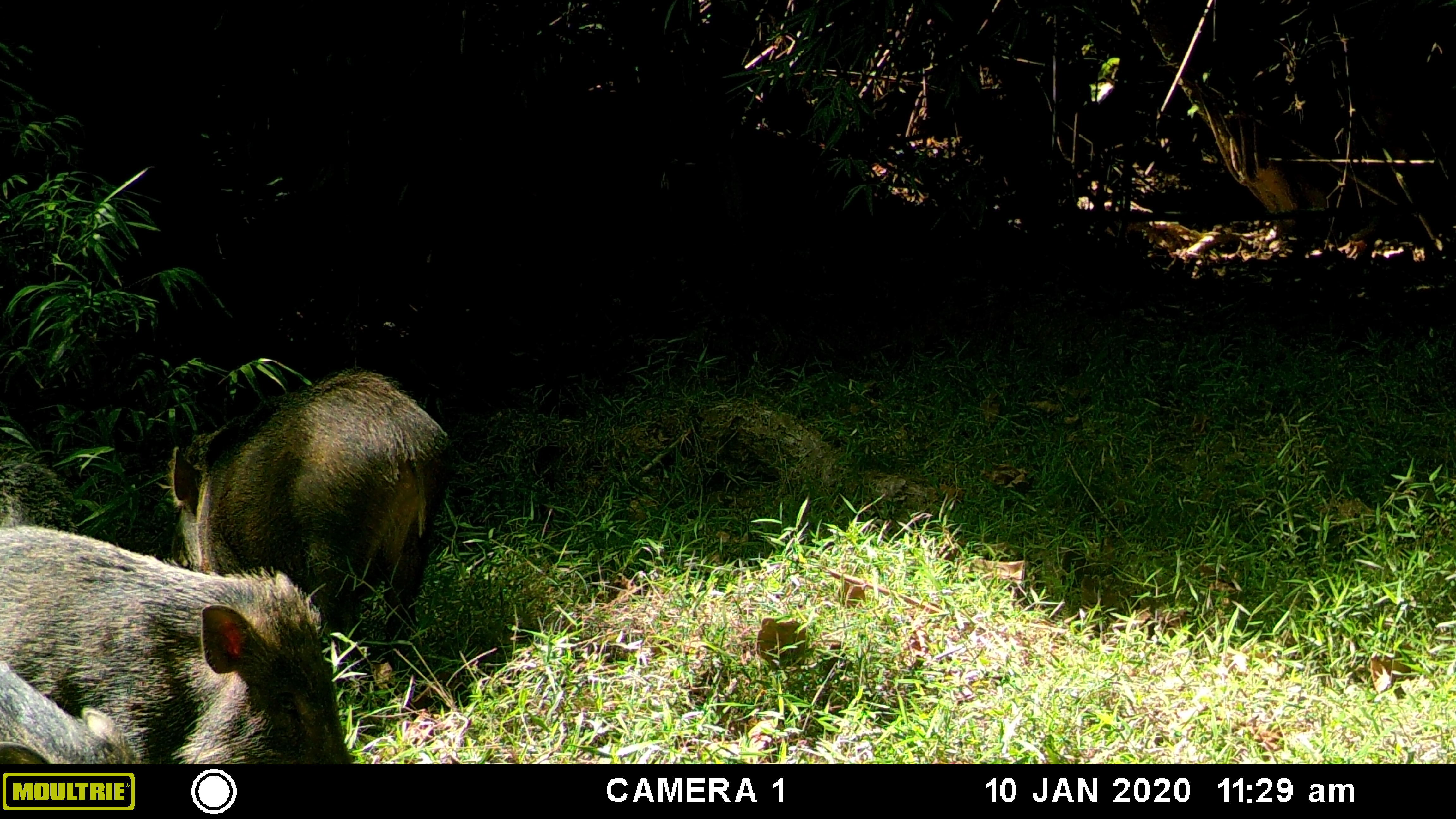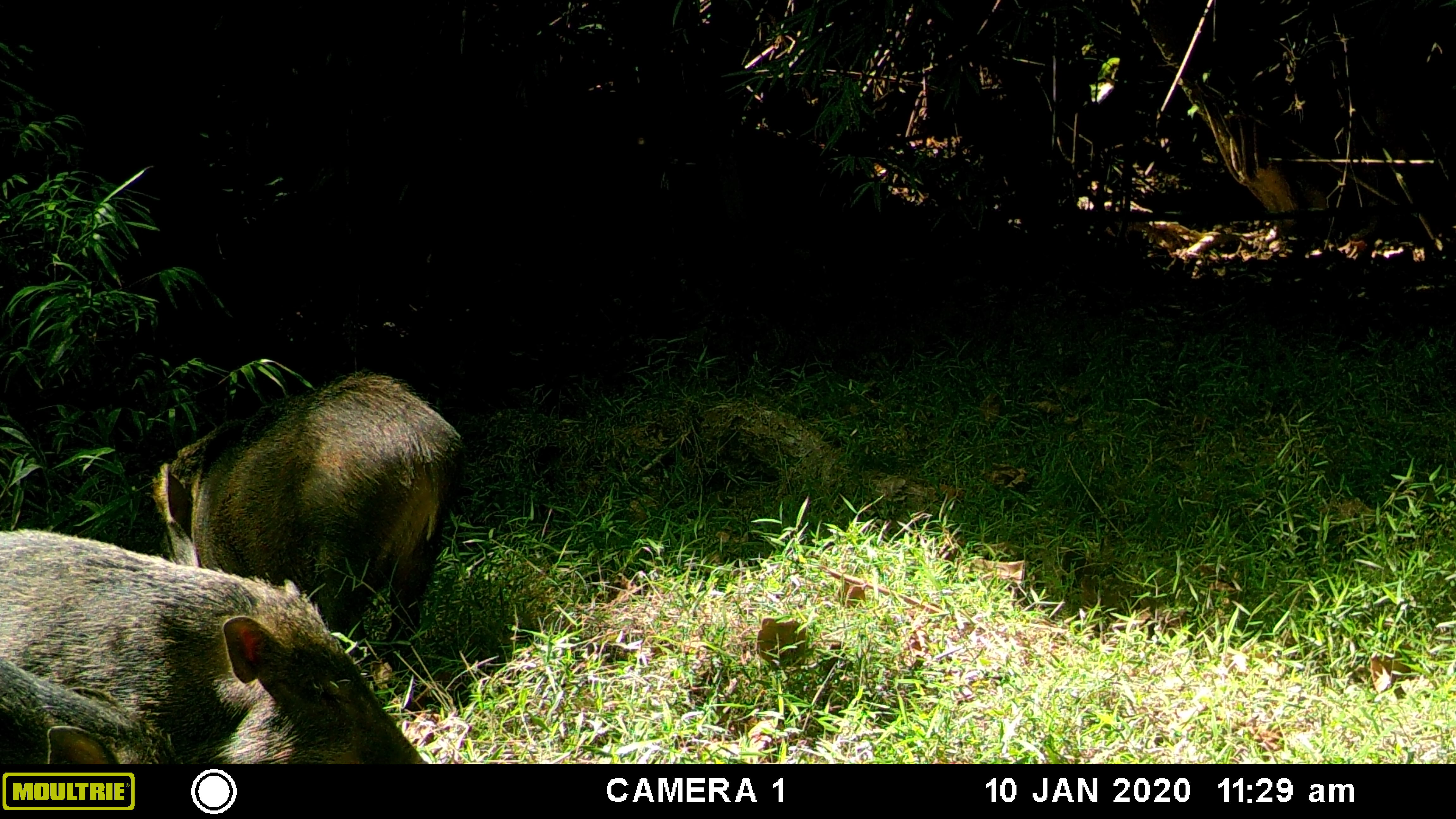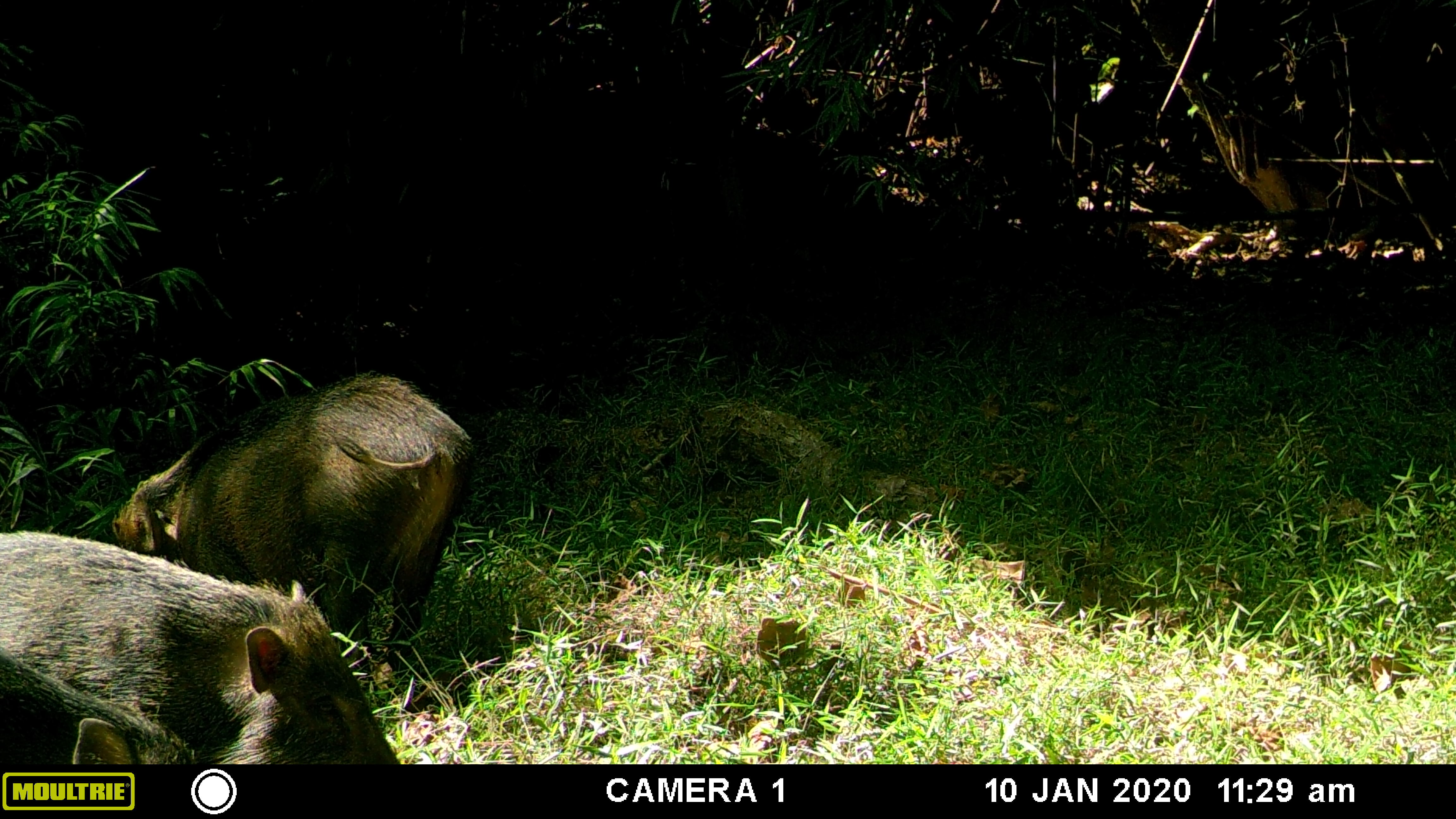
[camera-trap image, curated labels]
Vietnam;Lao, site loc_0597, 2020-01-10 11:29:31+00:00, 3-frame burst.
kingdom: Animalia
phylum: Chordata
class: Mammalia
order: Artiodactyla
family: Suidae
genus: Sus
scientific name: Sus scrofa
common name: eurasian wild pig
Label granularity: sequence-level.